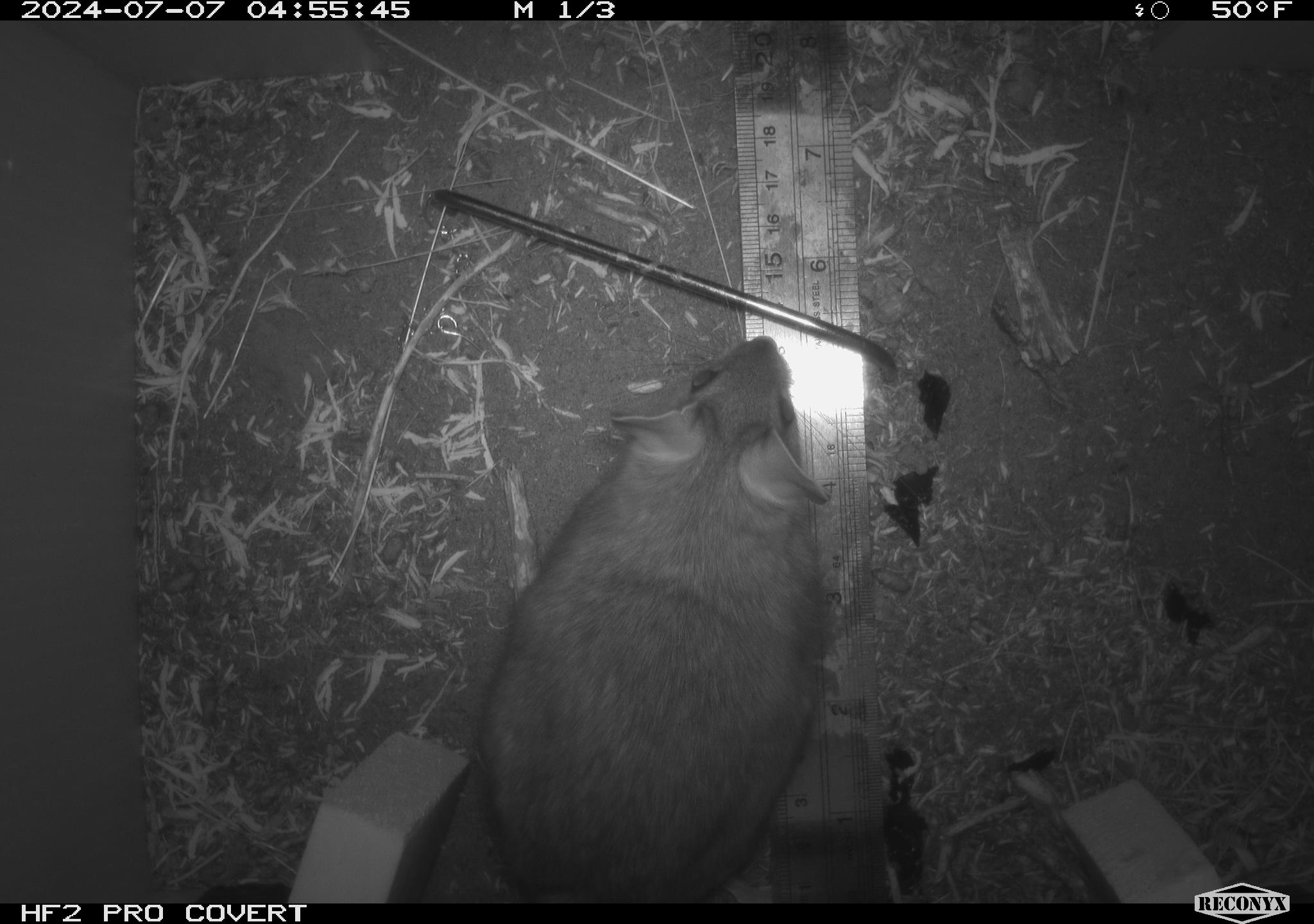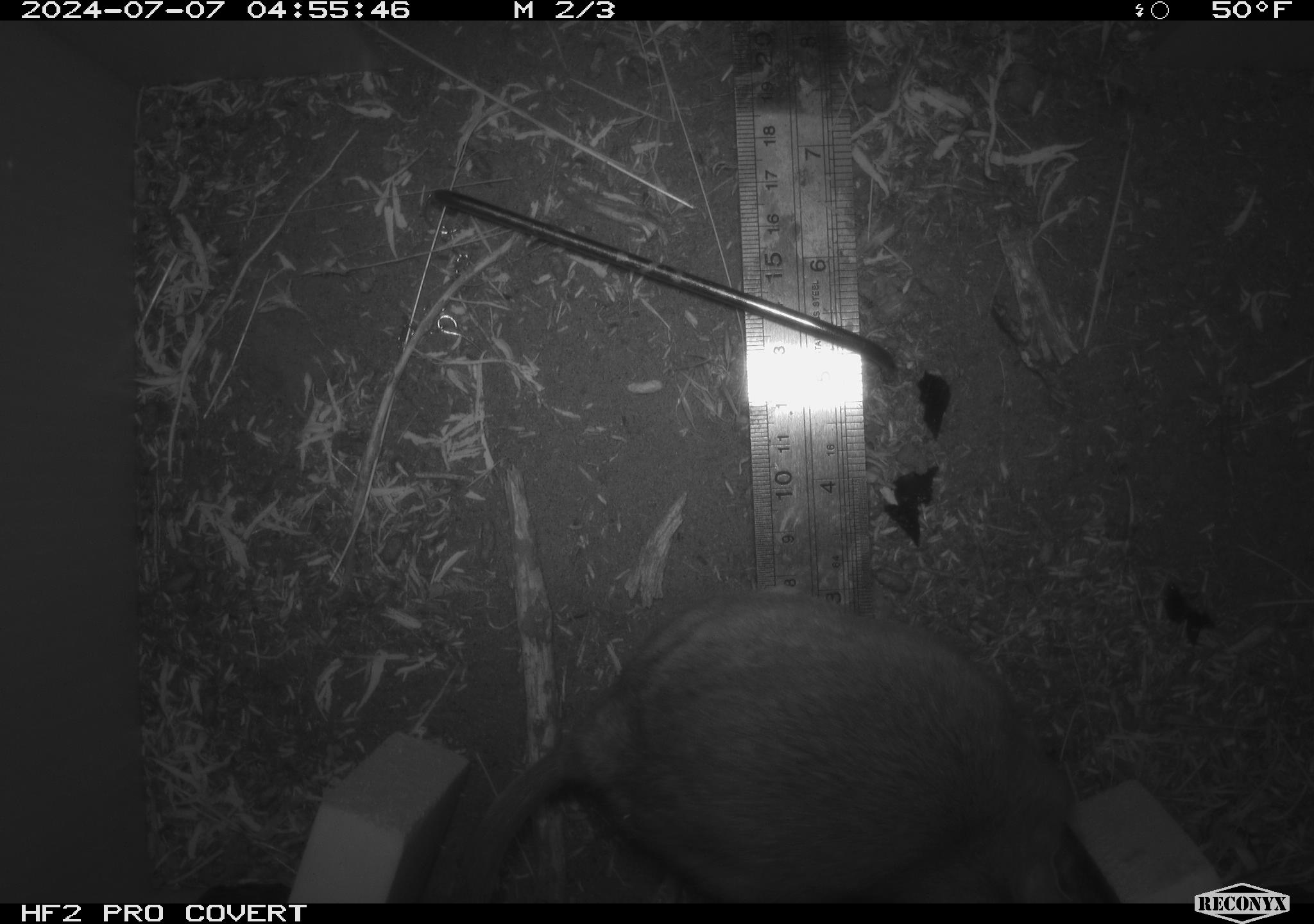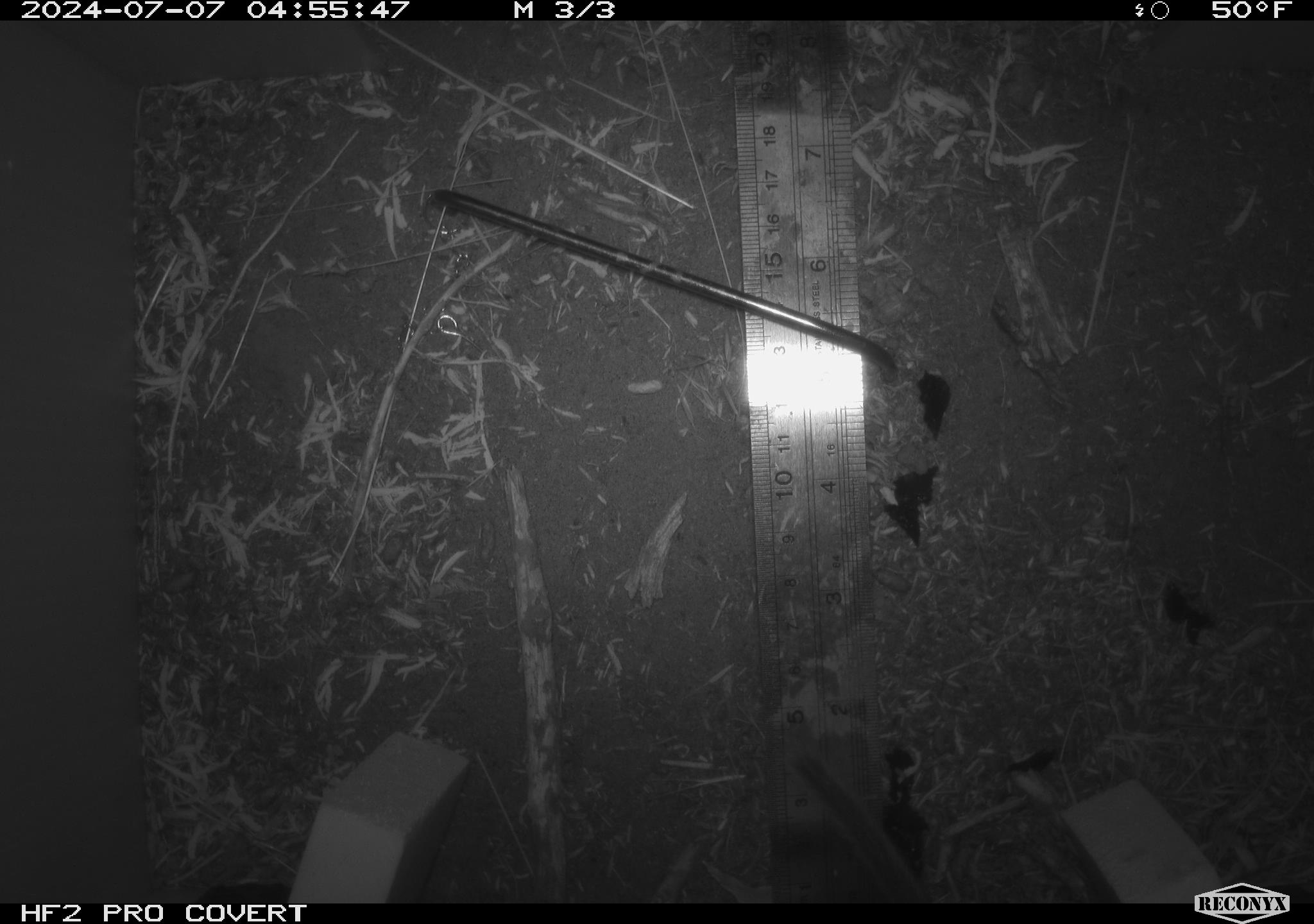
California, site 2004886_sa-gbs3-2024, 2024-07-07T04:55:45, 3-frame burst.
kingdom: Animalia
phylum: Chordata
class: Mammalia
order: Rodentia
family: Cricetidae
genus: Neotoma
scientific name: Neotoma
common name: pack rat or woodrat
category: neotoma species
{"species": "neotoma species (pack rat or woodrat) (Neotoma)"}